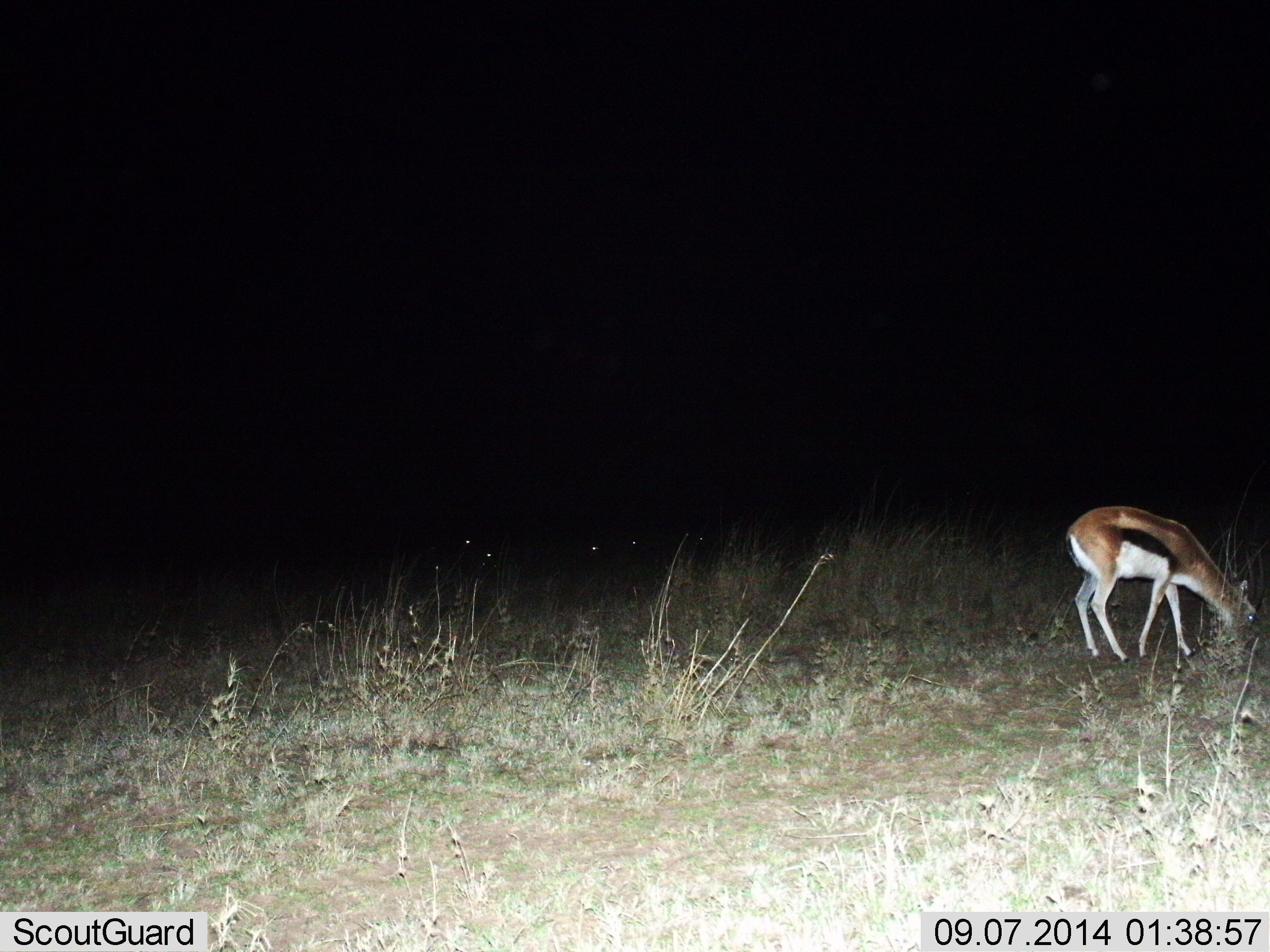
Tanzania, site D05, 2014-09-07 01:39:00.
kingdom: Animalia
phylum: Chordata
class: Mammalia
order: Artiodactyla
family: Bovidae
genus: Eudorcas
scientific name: Eudorcas thomsonii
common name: thomson's gazelle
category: gazellethomsons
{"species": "gazellethomsons (thomson's gazelle) (Eudorcas thomsonii)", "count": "1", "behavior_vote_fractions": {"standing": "30%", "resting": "0%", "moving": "0%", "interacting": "0%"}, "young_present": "0%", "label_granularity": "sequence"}